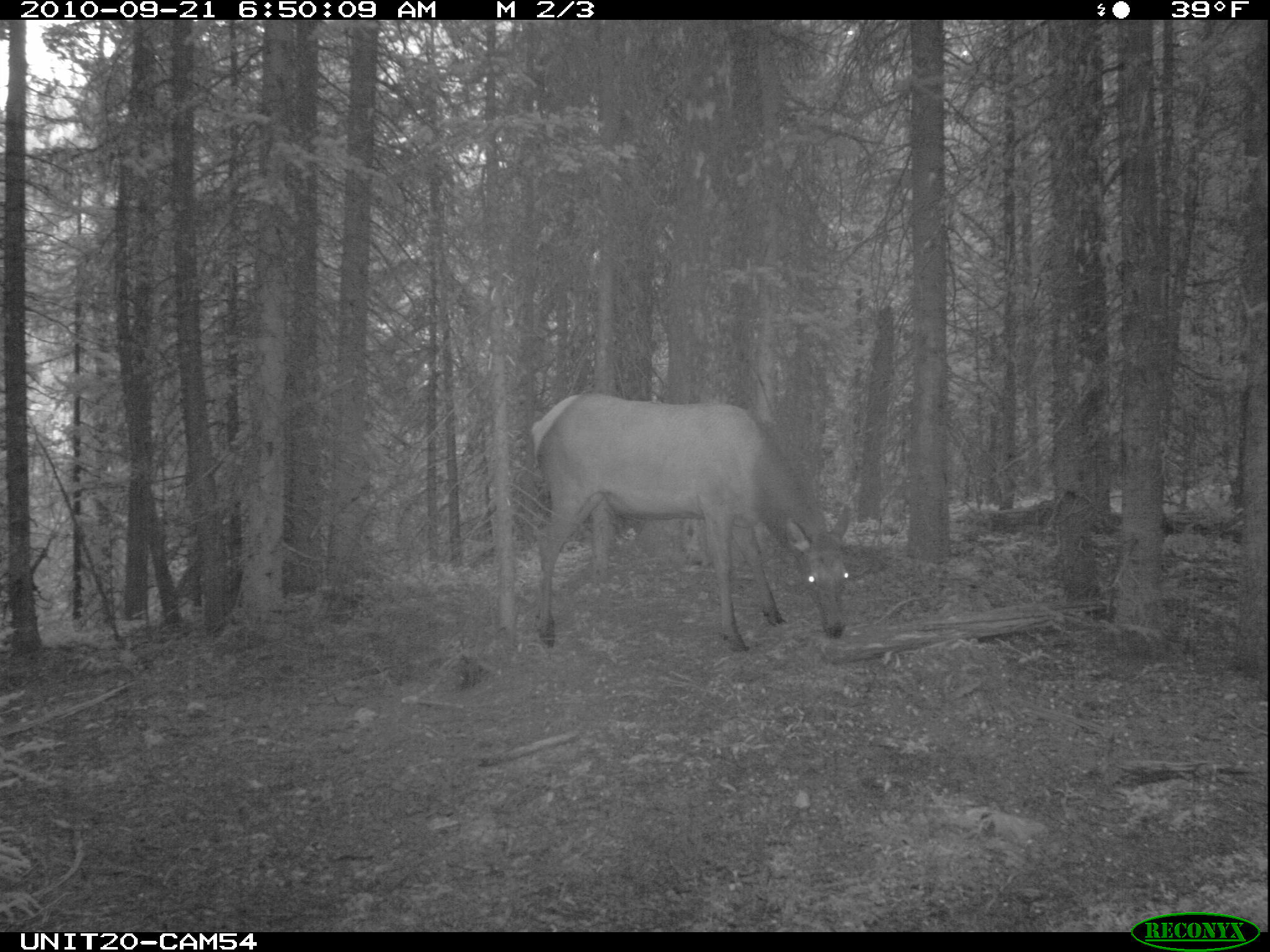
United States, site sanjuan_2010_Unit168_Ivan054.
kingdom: Animalia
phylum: Chordata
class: Mammalia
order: Artiodactyla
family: Cervidae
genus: Cervus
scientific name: Cervus elaphus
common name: red deer